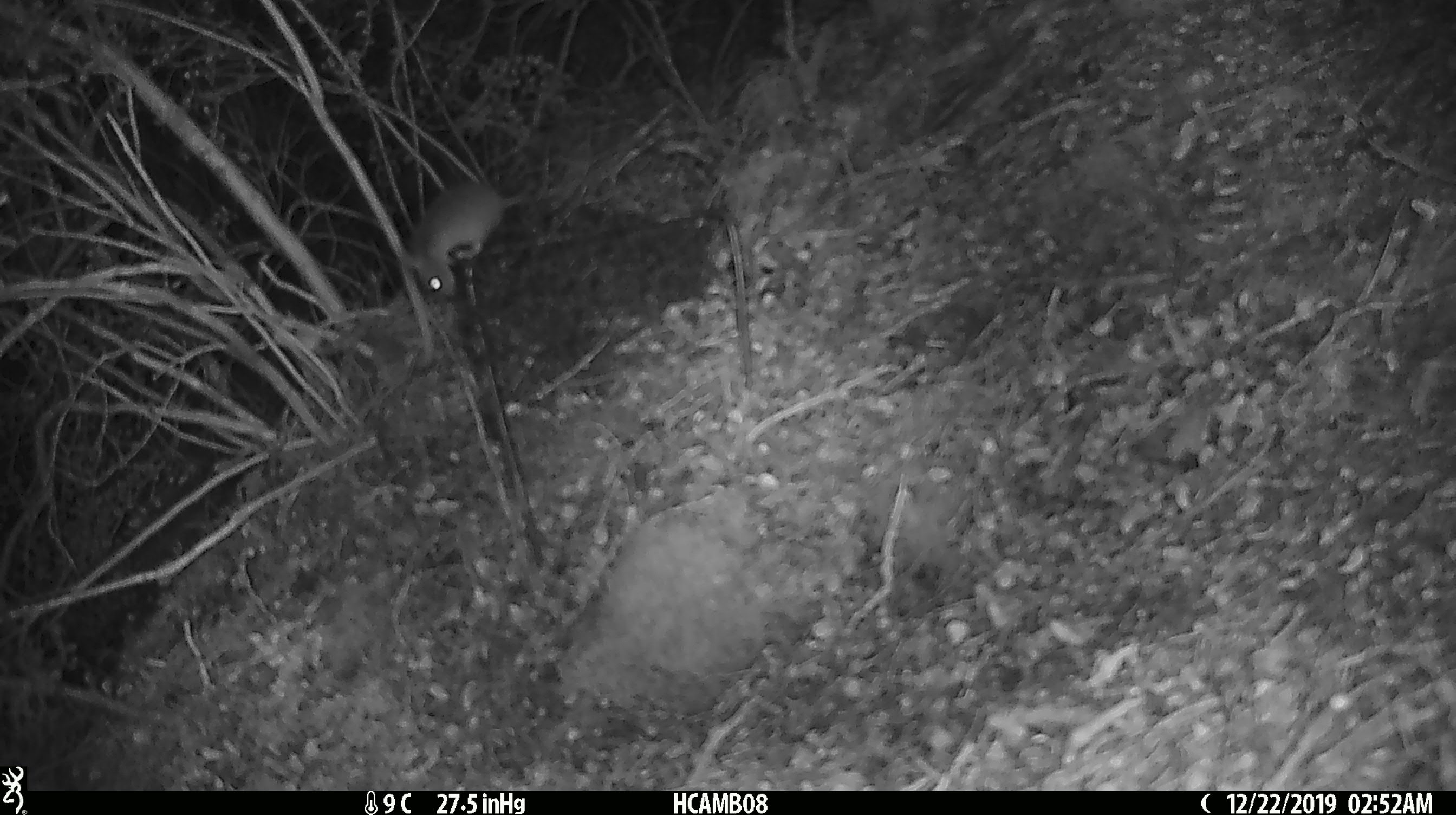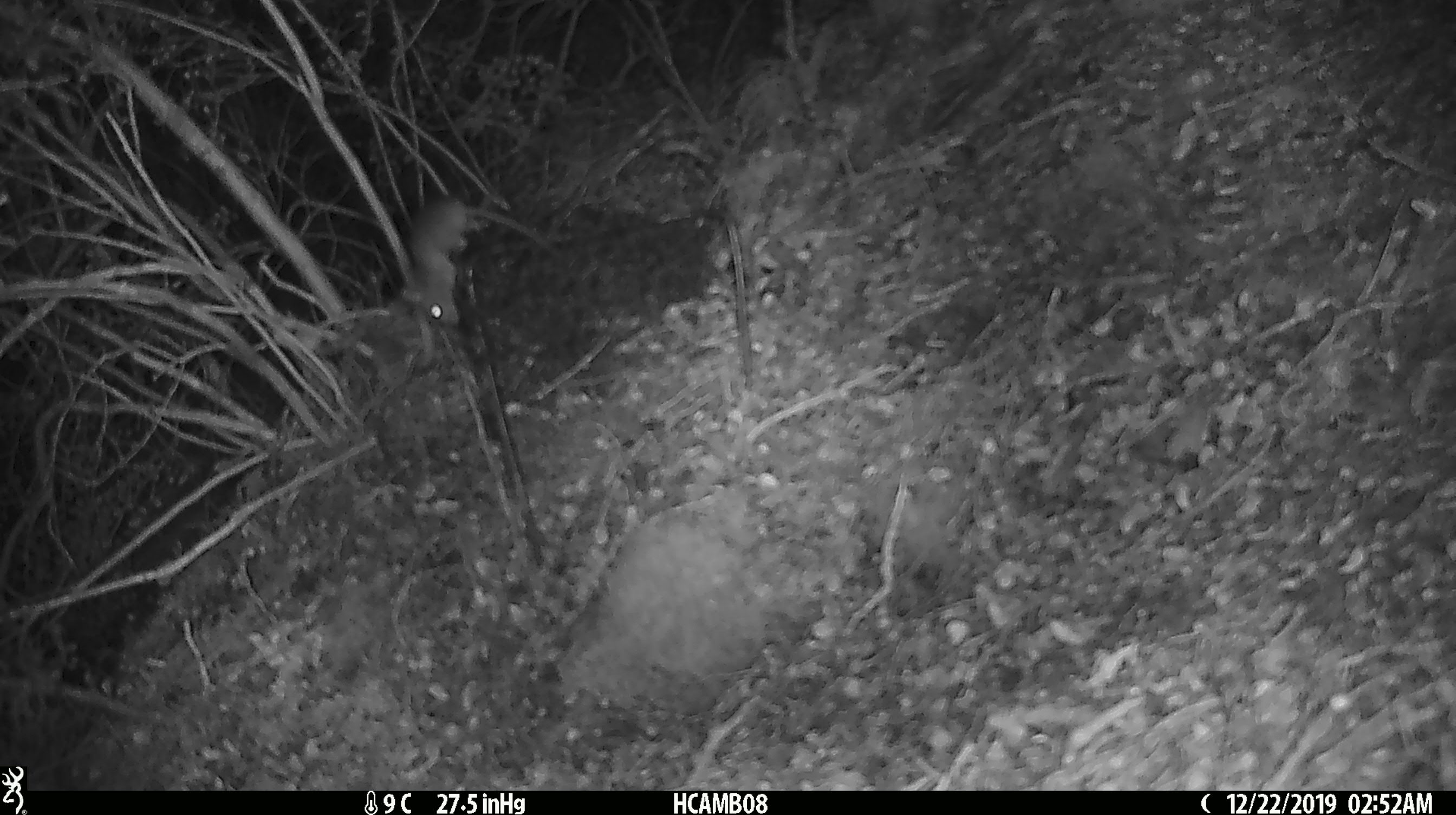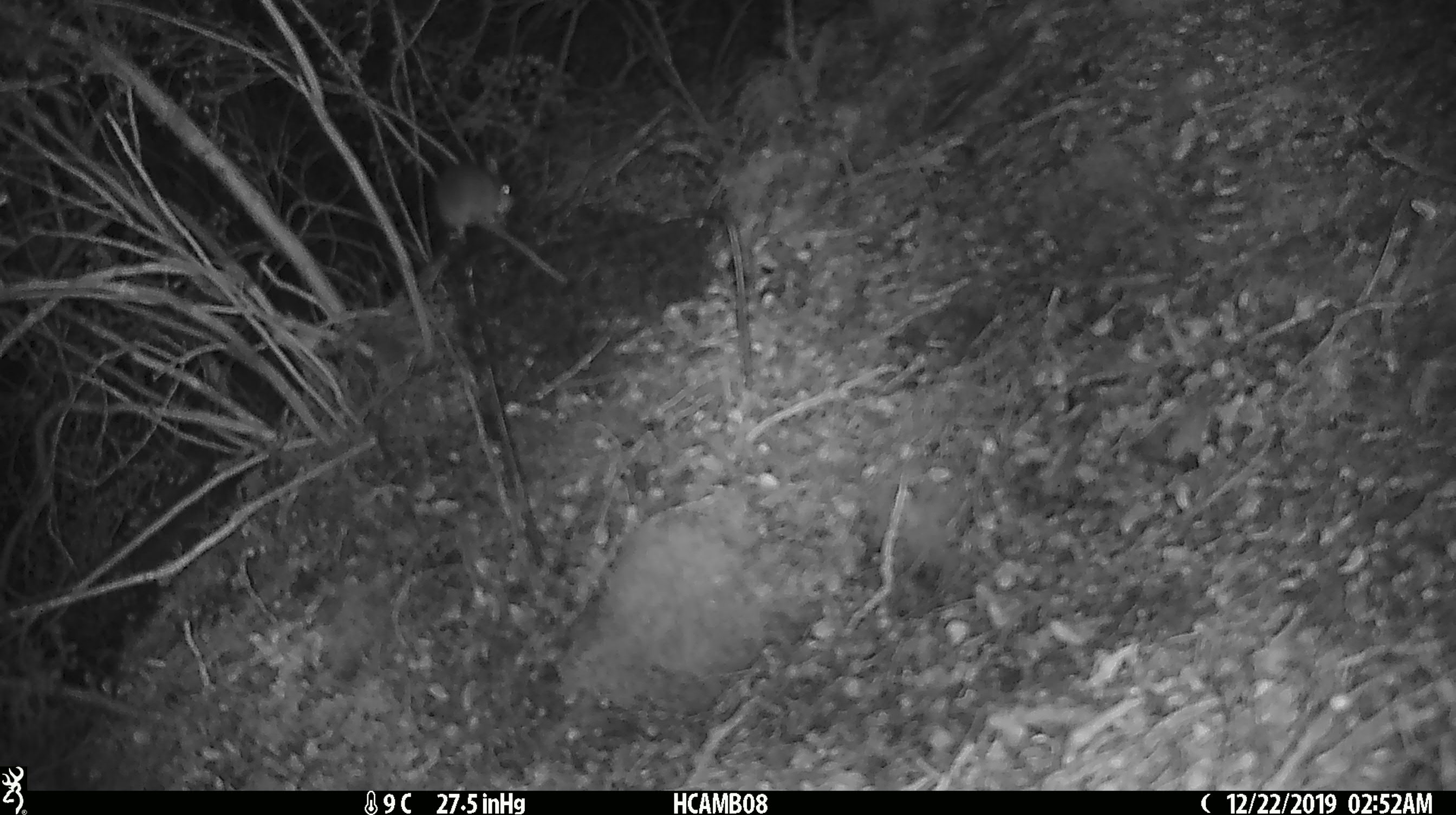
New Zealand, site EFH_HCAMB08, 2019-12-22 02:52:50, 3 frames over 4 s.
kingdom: Animalia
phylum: Chordata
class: Mammalia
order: Rodentia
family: Muridae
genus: Mus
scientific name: Mus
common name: mouse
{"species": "mouse (Mus)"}